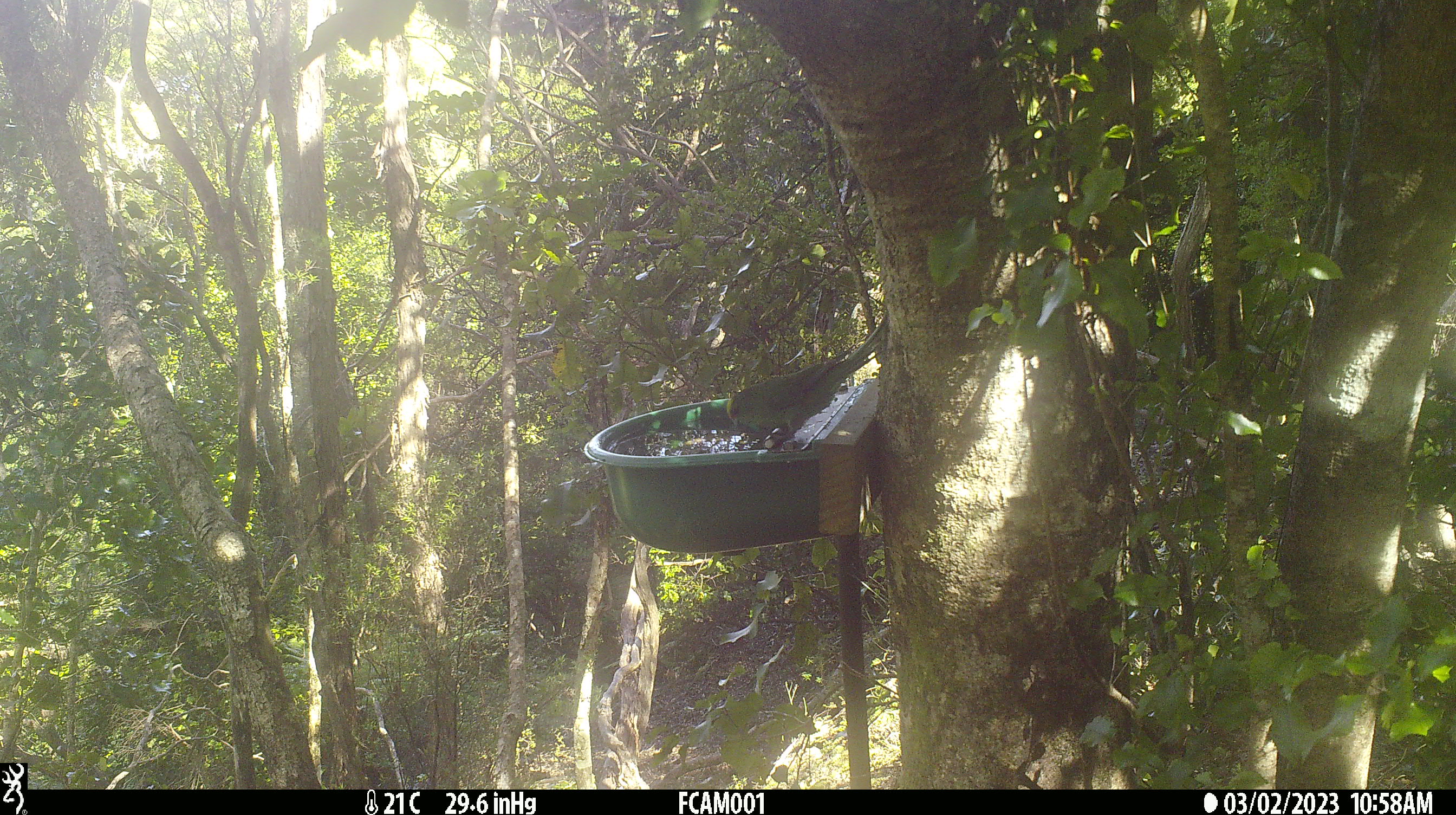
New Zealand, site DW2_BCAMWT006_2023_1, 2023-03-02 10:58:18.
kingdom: Animalia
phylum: Chordata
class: Aves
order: Psittaciformes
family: Psittaculidae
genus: Cyanoramphus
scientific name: Cyanoramphus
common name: parakeet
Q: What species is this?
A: Parakeet (Cyanoramphus).